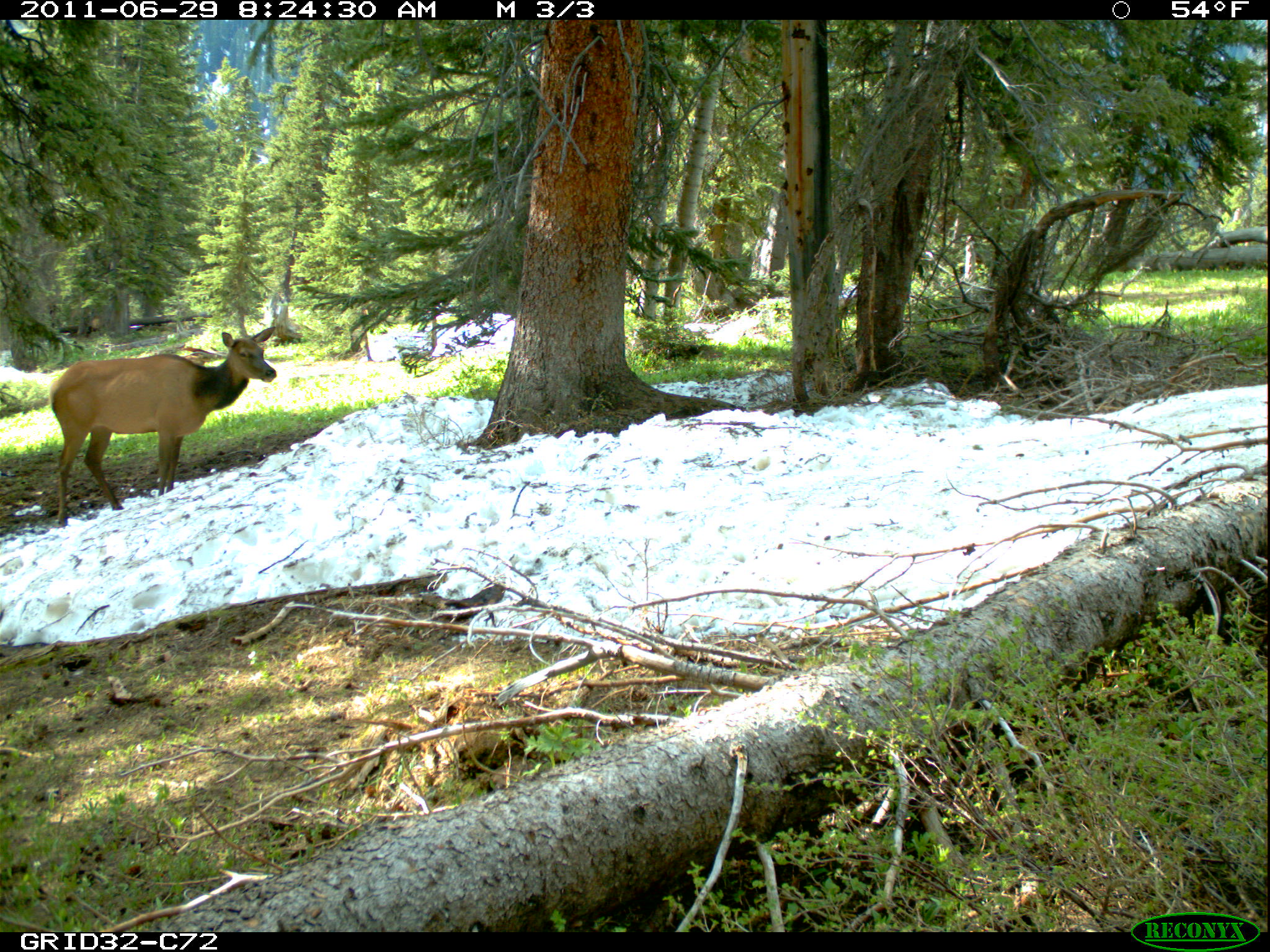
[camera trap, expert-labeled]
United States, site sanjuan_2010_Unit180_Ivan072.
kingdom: Animalia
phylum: Chordata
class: Mammalia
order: Artiodactyla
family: Cervidae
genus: Cervus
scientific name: Cervus elaphus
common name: red deer